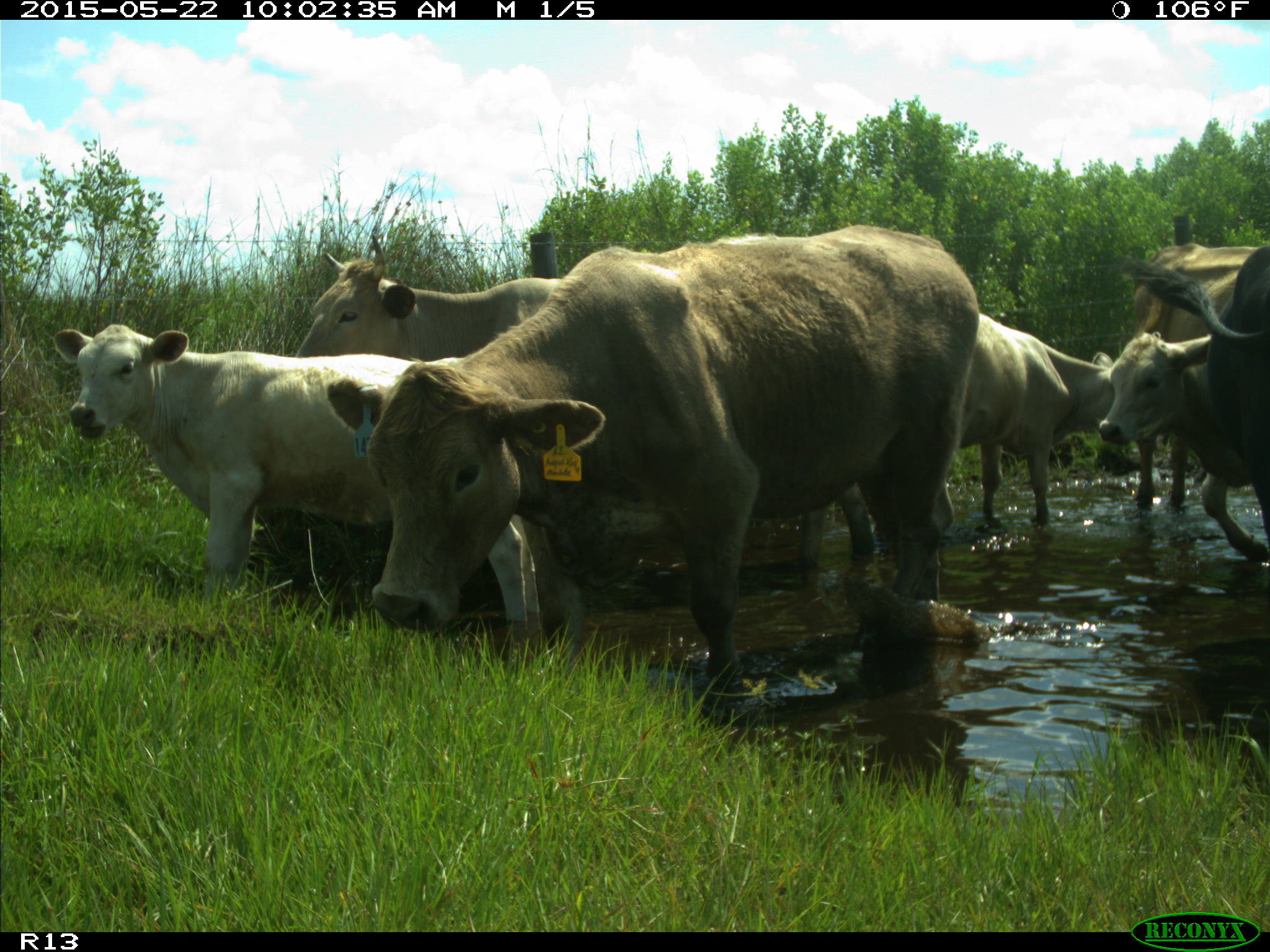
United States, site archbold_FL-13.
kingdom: Animalia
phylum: Chordata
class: Mammalia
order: Artiodactyla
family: Bovidae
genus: Bos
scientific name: Bos taurus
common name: domestic cow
Bos taurus (domestic cow).